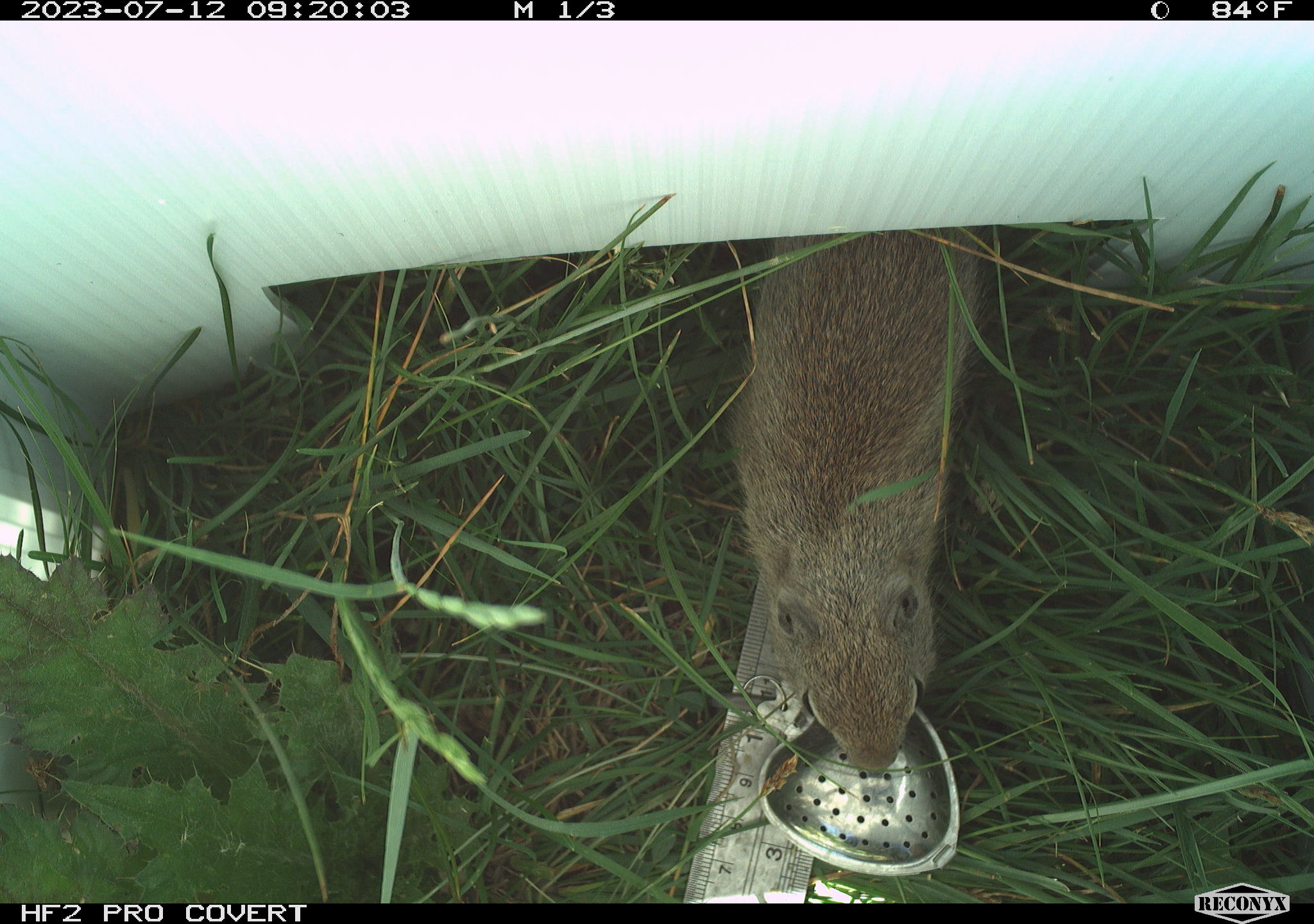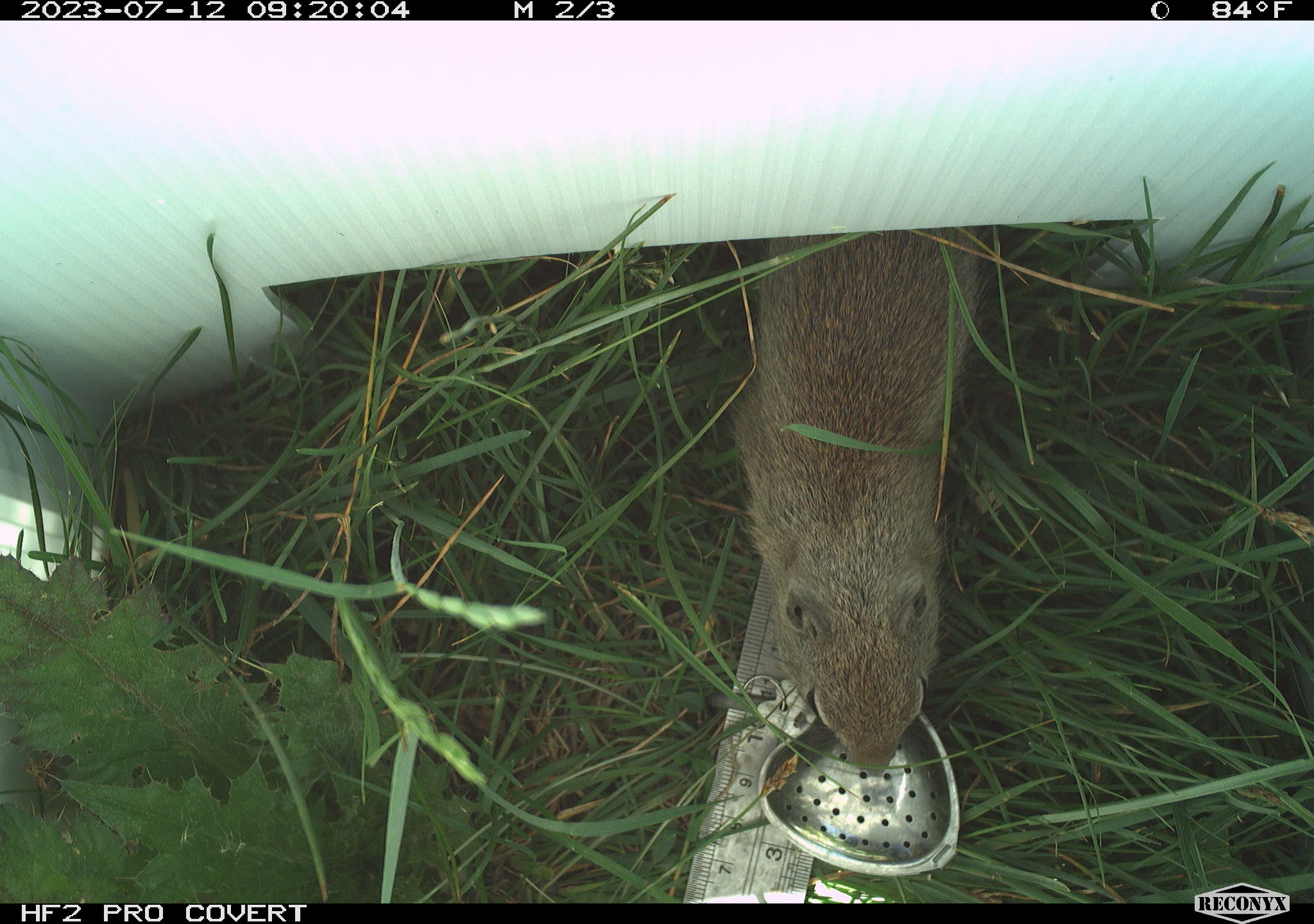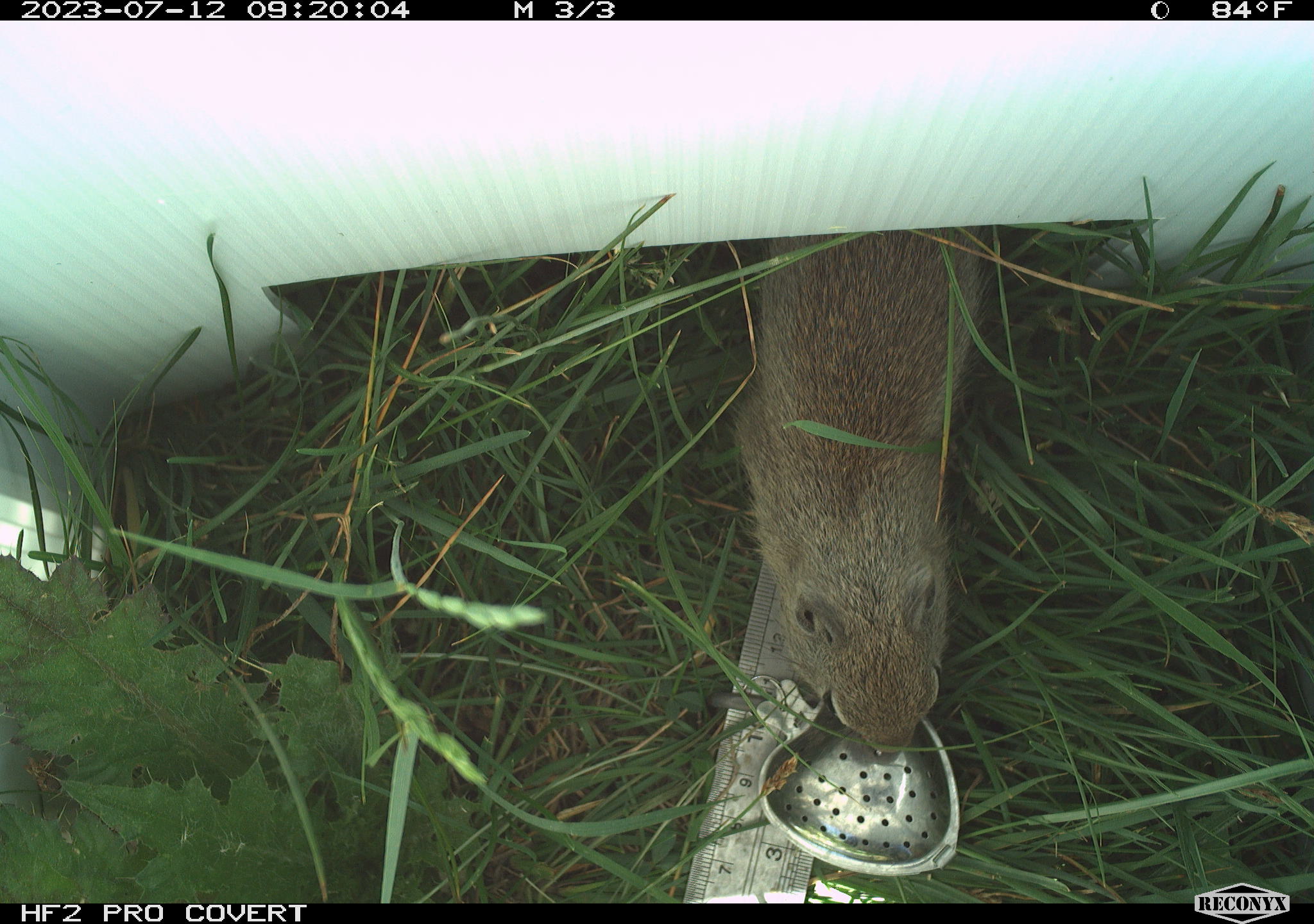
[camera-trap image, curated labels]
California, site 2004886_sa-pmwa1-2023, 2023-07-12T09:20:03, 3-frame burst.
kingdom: Animalia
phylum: Chordata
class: Mammalia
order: Rodentia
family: Sciuridae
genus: Urocitellus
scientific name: Urocitellus beldingi beldingi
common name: belding's ground squirrel